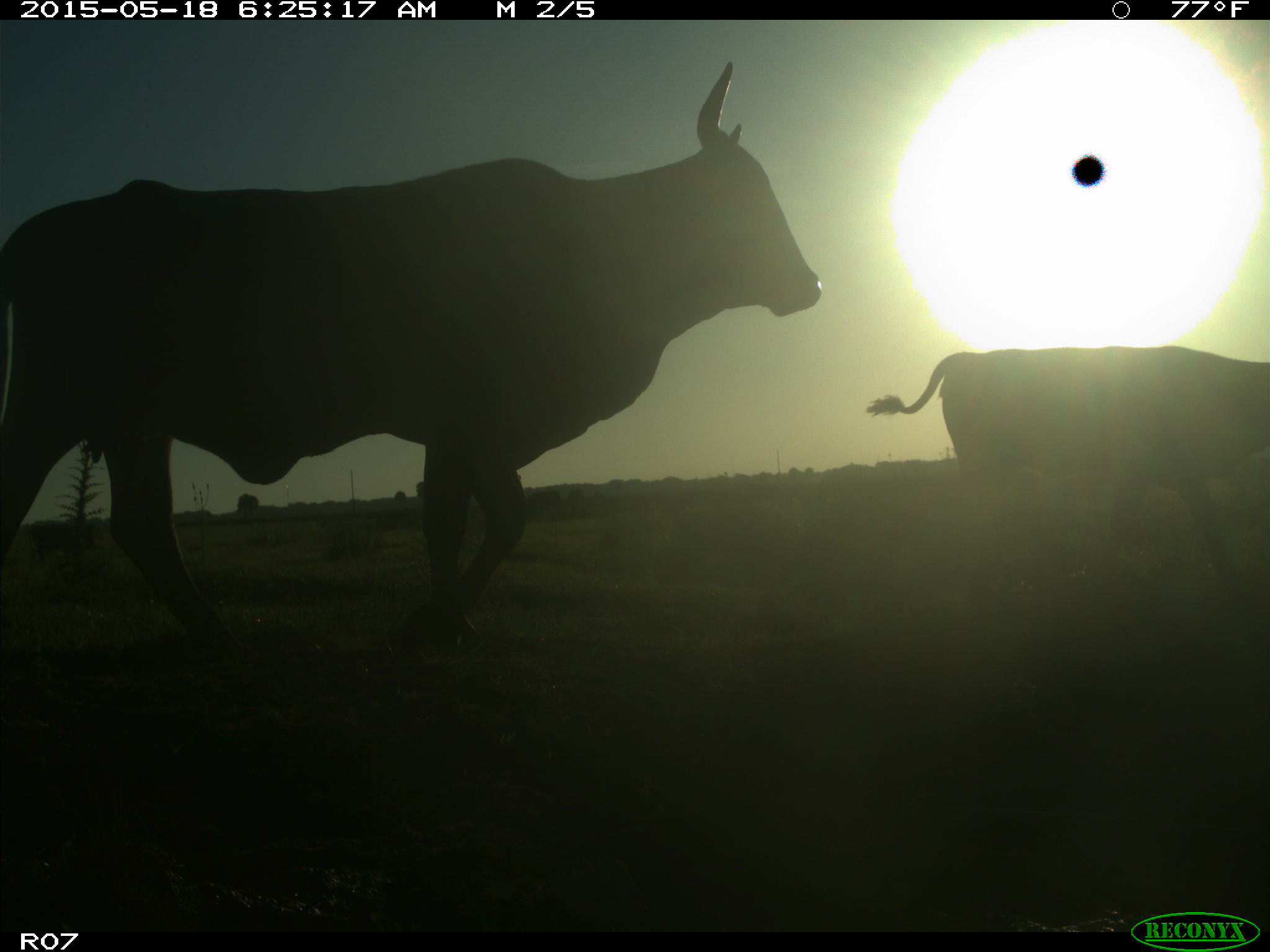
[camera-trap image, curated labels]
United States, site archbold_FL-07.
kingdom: Animalia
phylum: Chordata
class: Mammalia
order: Artiodactyla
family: Bovidae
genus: Bos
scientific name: Bos taurus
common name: domestic cow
Bos taurus (domestic cow).